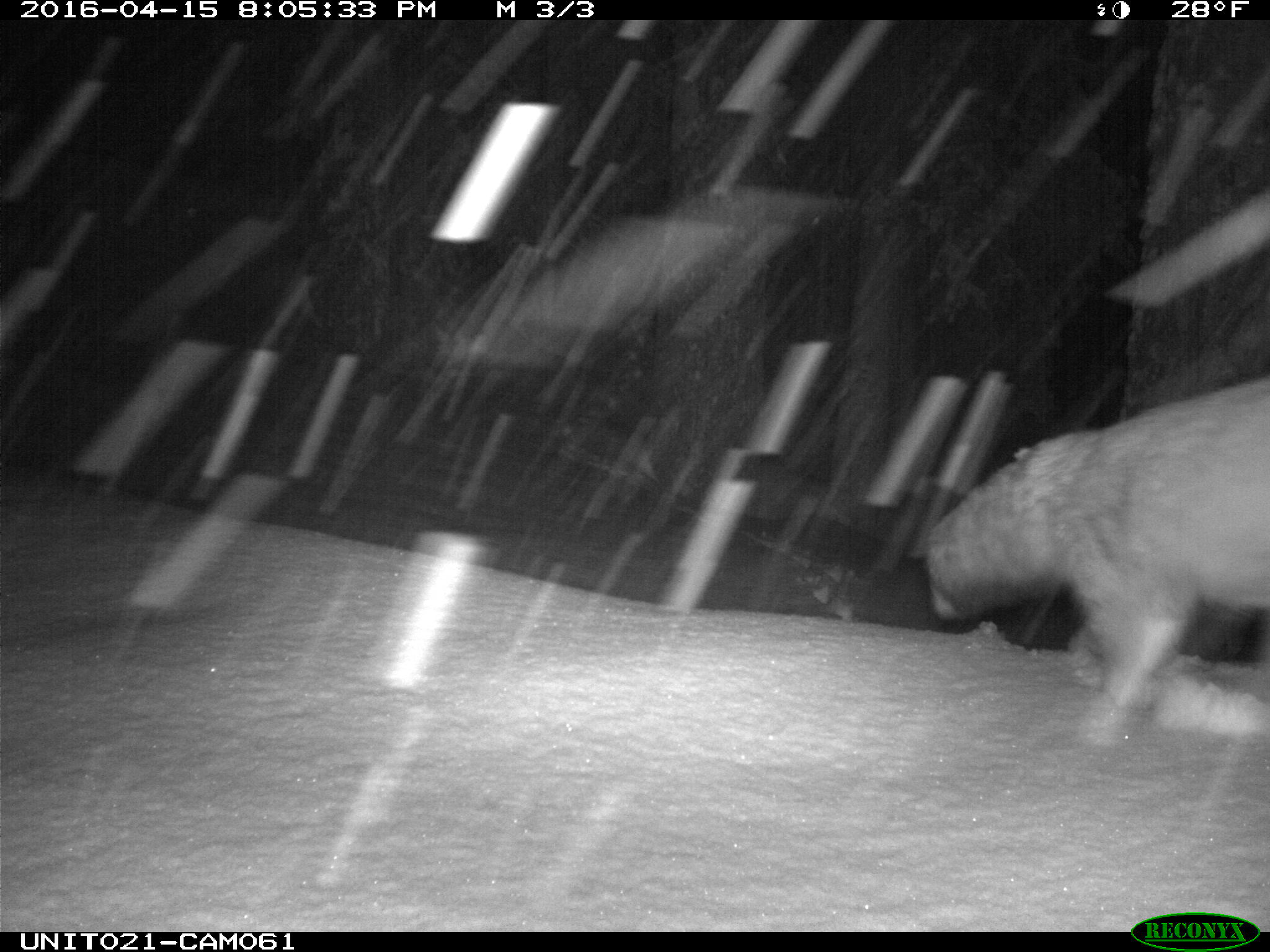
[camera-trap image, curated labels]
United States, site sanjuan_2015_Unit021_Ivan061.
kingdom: Animalia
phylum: Chordata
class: Mammalia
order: Carnivora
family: Canidae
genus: Vulpes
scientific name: Vulpes vulpes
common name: red fox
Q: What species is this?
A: Vulpes vulpes (red fox).